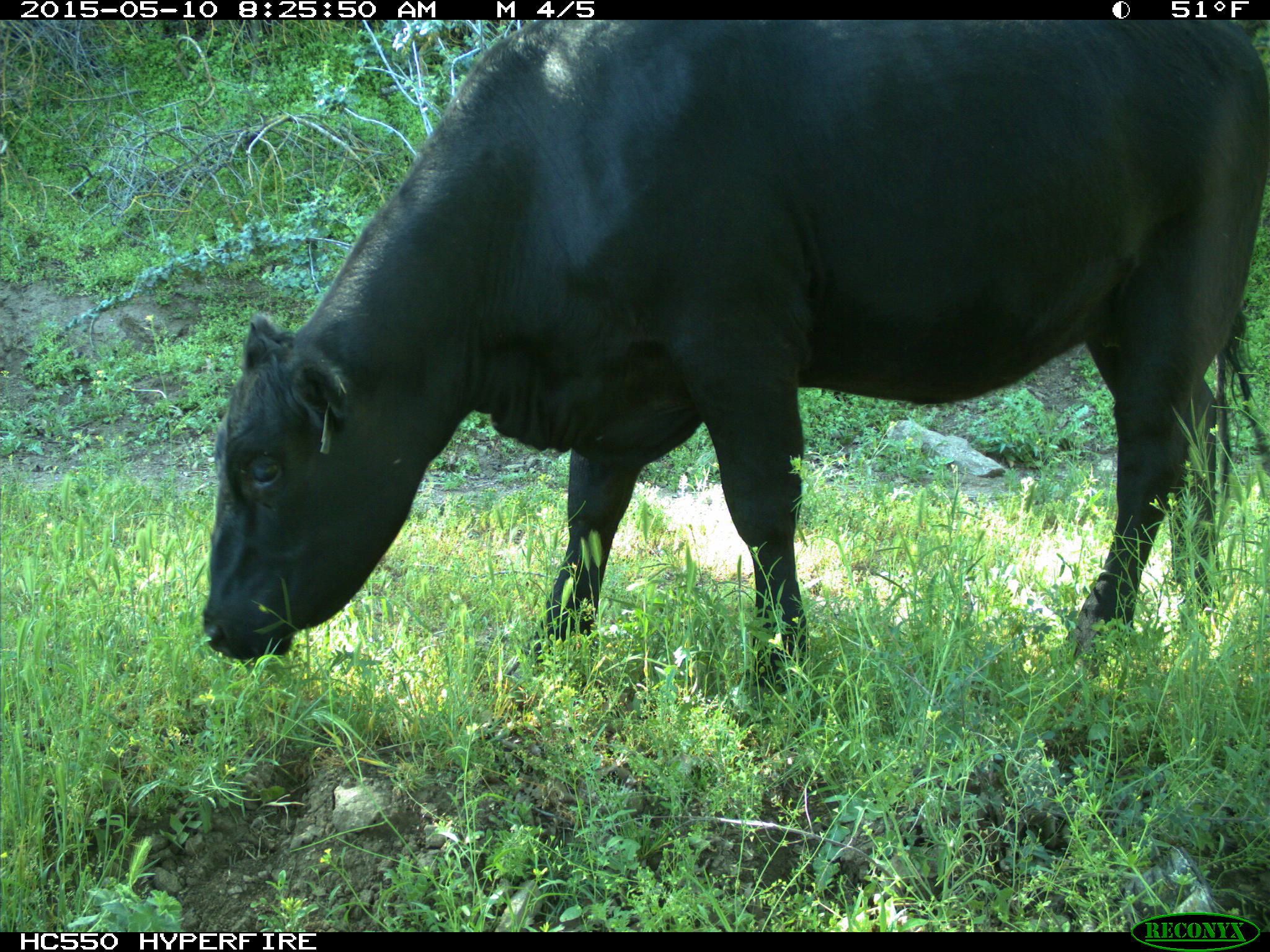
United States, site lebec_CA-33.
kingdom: Animalia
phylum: Chordata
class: Mammalia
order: Artiodactyla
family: Bovidae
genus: Bos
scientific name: Bos taurus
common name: domestic cow